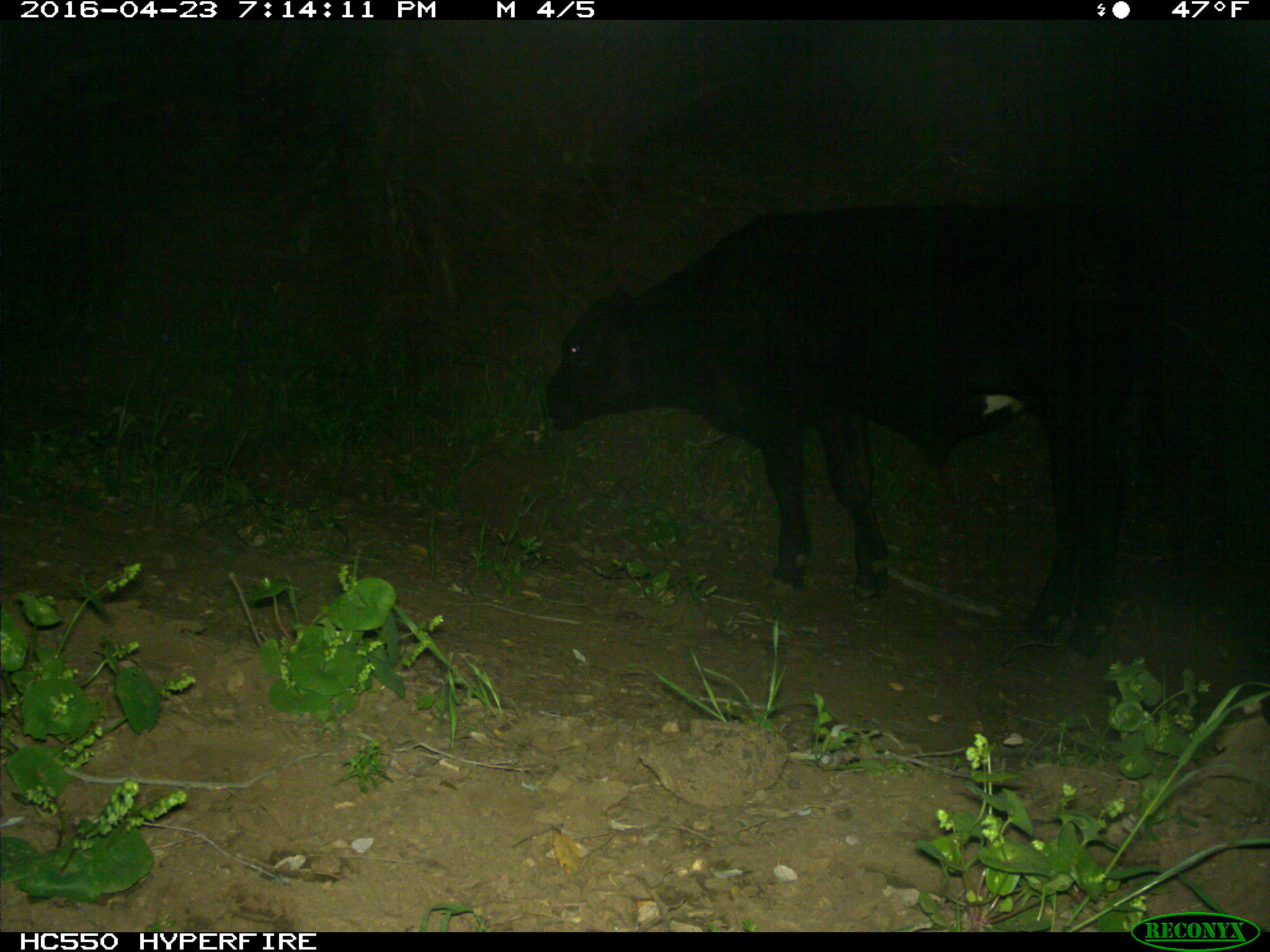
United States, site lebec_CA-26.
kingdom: Animalia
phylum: Chordata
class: Mammalia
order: Artiodactyla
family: Bovidae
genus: Bos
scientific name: Bos taurus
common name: domestic cow